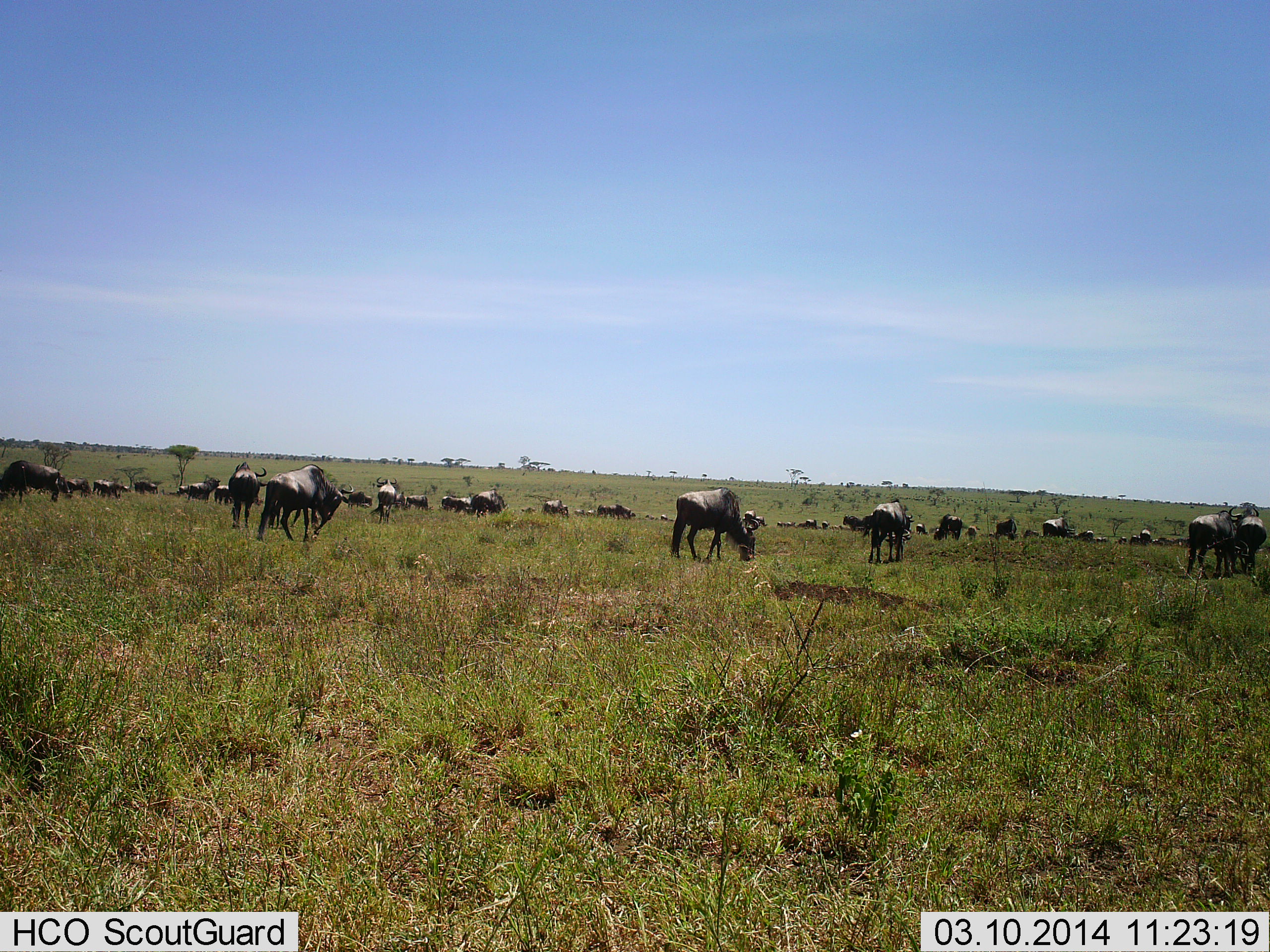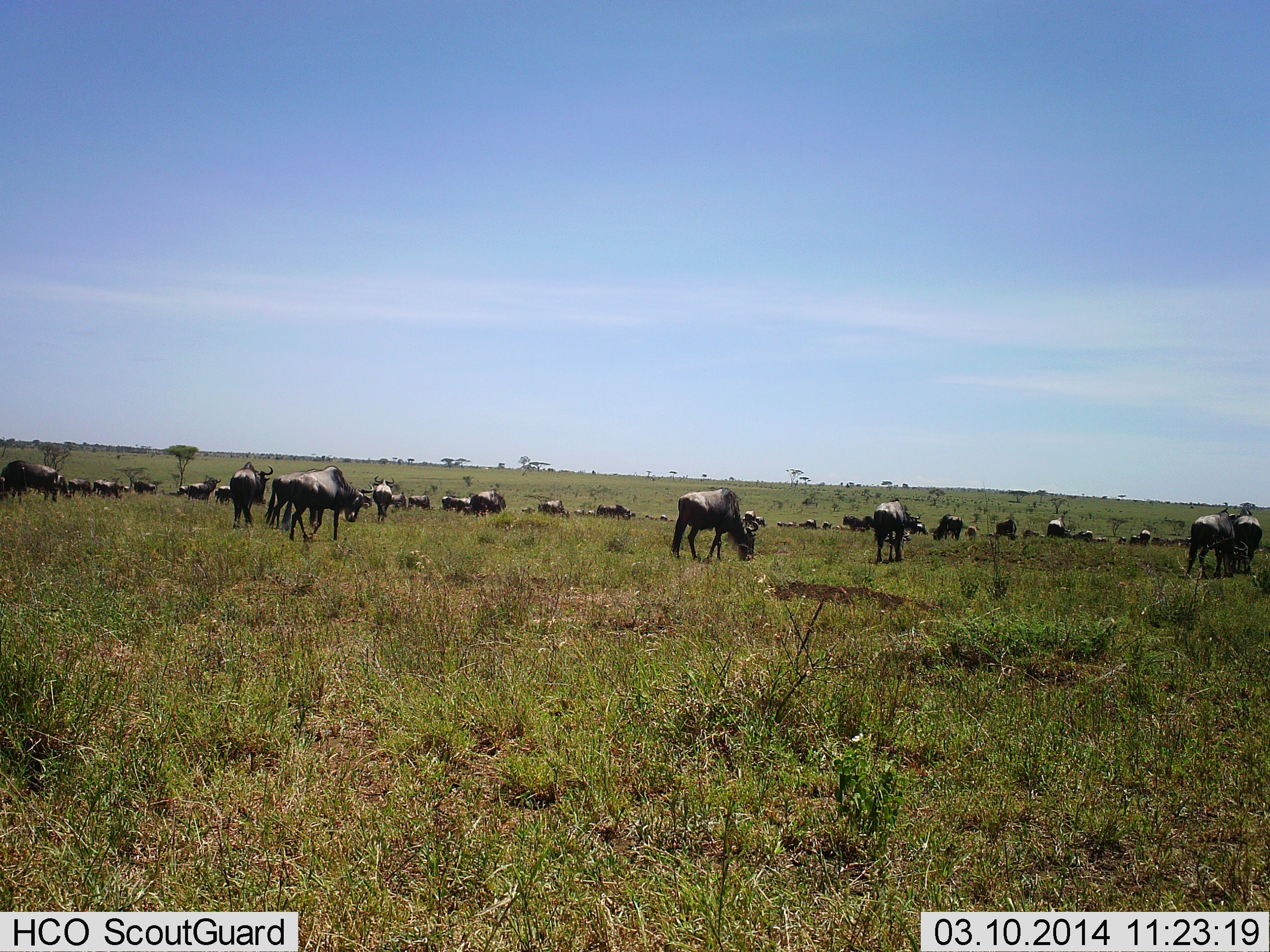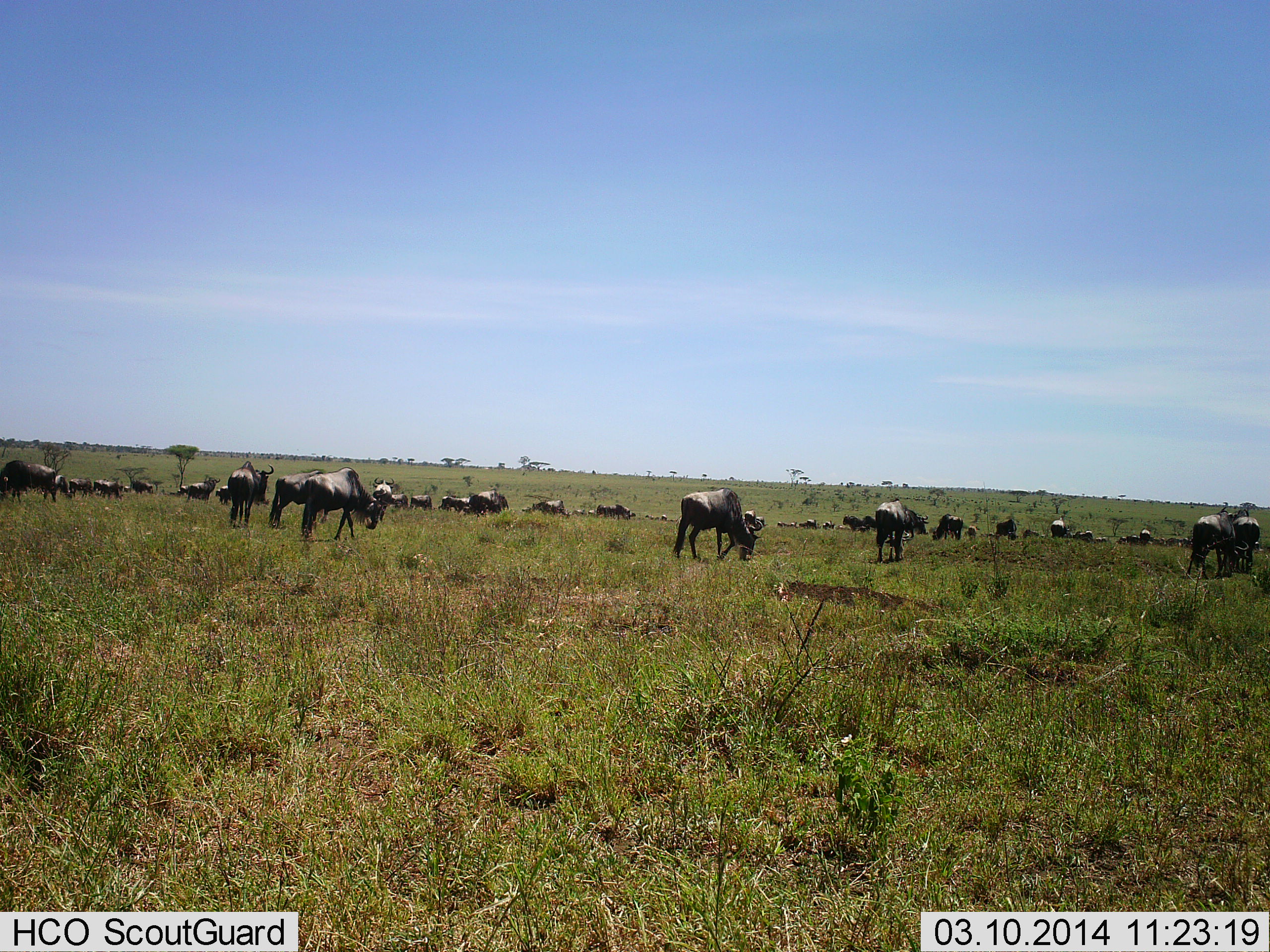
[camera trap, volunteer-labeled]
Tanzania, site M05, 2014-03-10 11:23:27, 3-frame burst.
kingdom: Animalia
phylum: Chordata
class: Mammalia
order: Artiodactyla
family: Bovidae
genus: Connochaetes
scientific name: Connochaetes taurinus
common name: blue wildebeest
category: wildebeest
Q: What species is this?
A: Wildebeest (blue wildebeest) (Connochaetes taurinus).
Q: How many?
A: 11-50.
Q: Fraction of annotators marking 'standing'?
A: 70%.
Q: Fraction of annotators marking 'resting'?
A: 10%.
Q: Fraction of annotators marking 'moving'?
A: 60%.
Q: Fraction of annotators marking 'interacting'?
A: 0%.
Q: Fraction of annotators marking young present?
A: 0%.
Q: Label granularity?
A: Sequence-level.